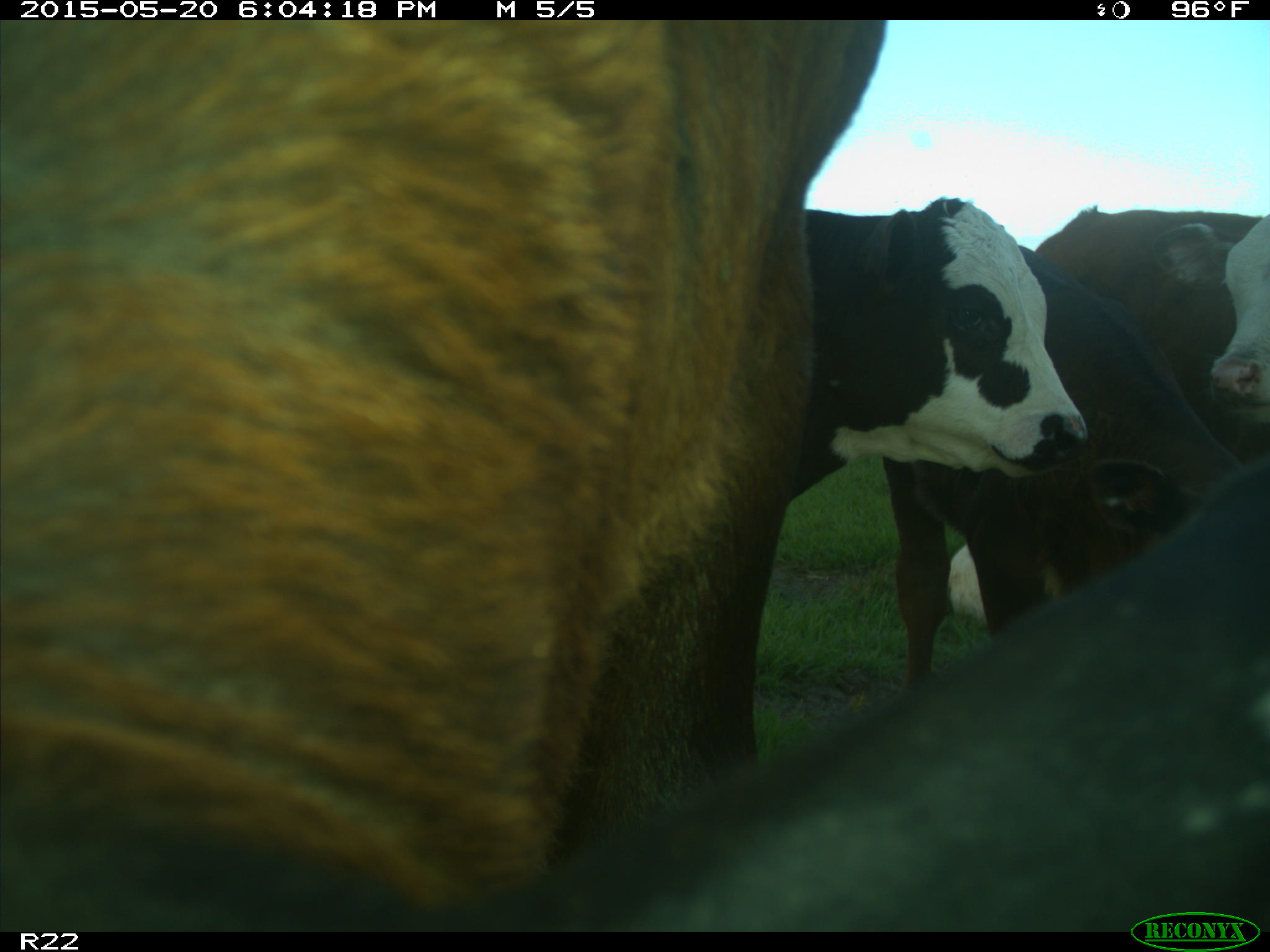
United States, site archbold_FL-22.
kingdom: Animalia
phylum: Chordata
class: Mammalia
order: Artiodactyla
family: Bovidae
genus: Bos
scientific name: Bos taurus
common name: domestic cow